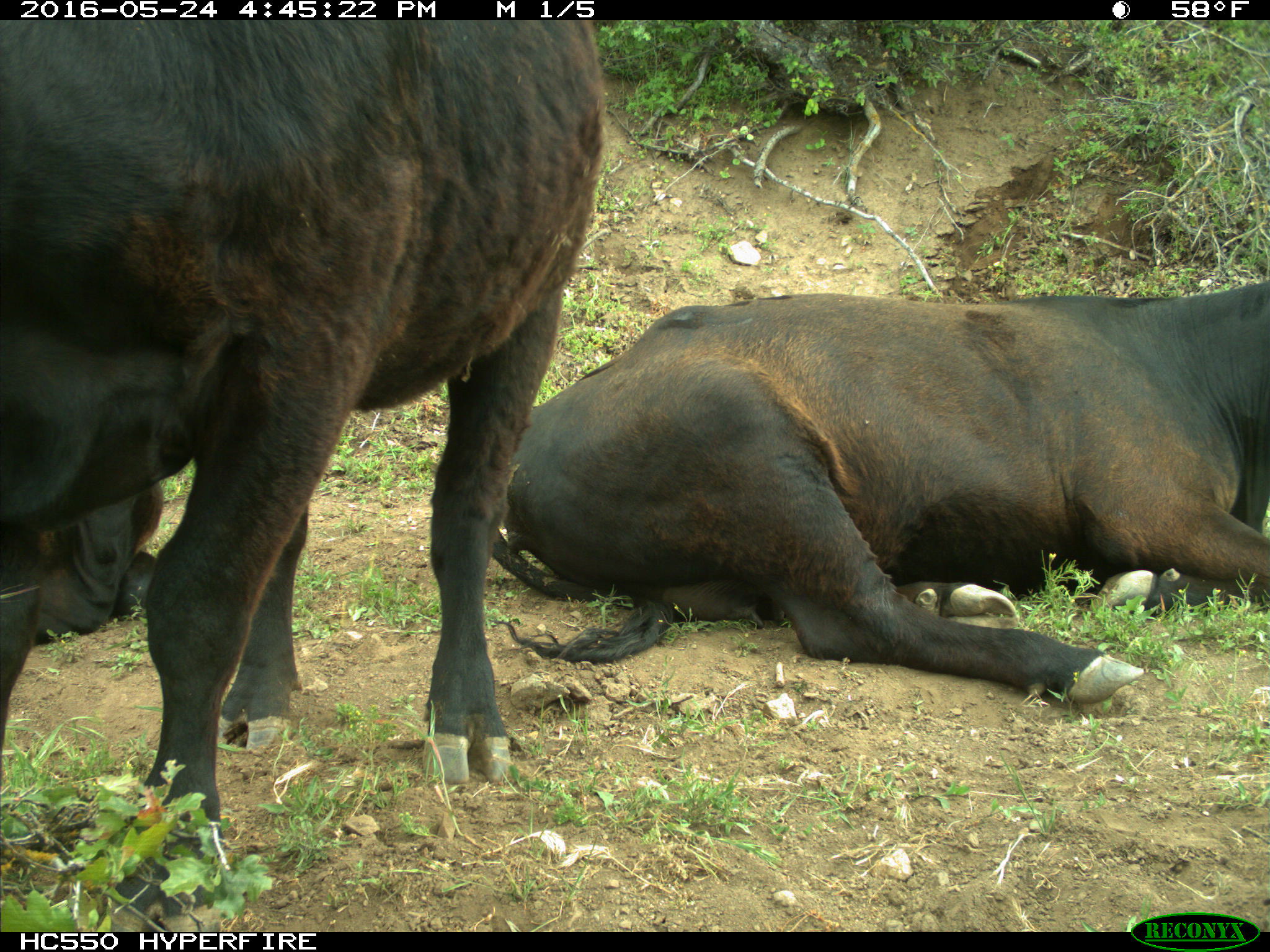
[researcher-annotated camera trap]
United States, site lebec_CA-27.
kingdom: Animalia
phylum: Chordata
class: Mammalia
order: Artiodactyla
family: Bovidae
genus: Bos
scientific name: Bos taurus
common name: domestic cow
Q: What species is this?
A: Bos taurus (domestic cow).